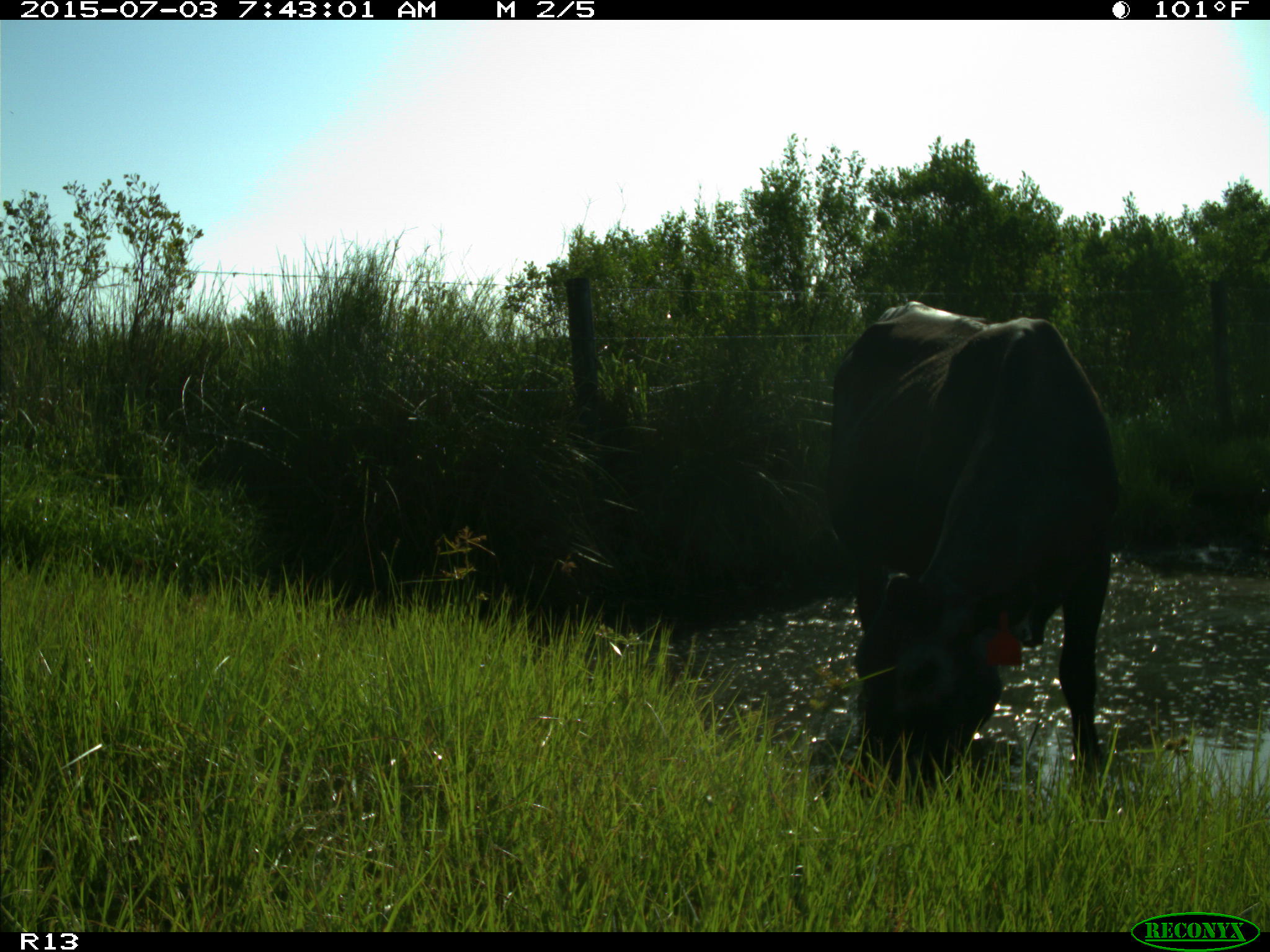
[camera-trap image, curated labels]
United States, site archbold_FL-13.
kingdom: Animalia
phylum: Chordata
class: Mammalia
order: Artiodactyla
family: Bovidae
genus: Bos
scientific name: Bos taurus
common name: domestic cow